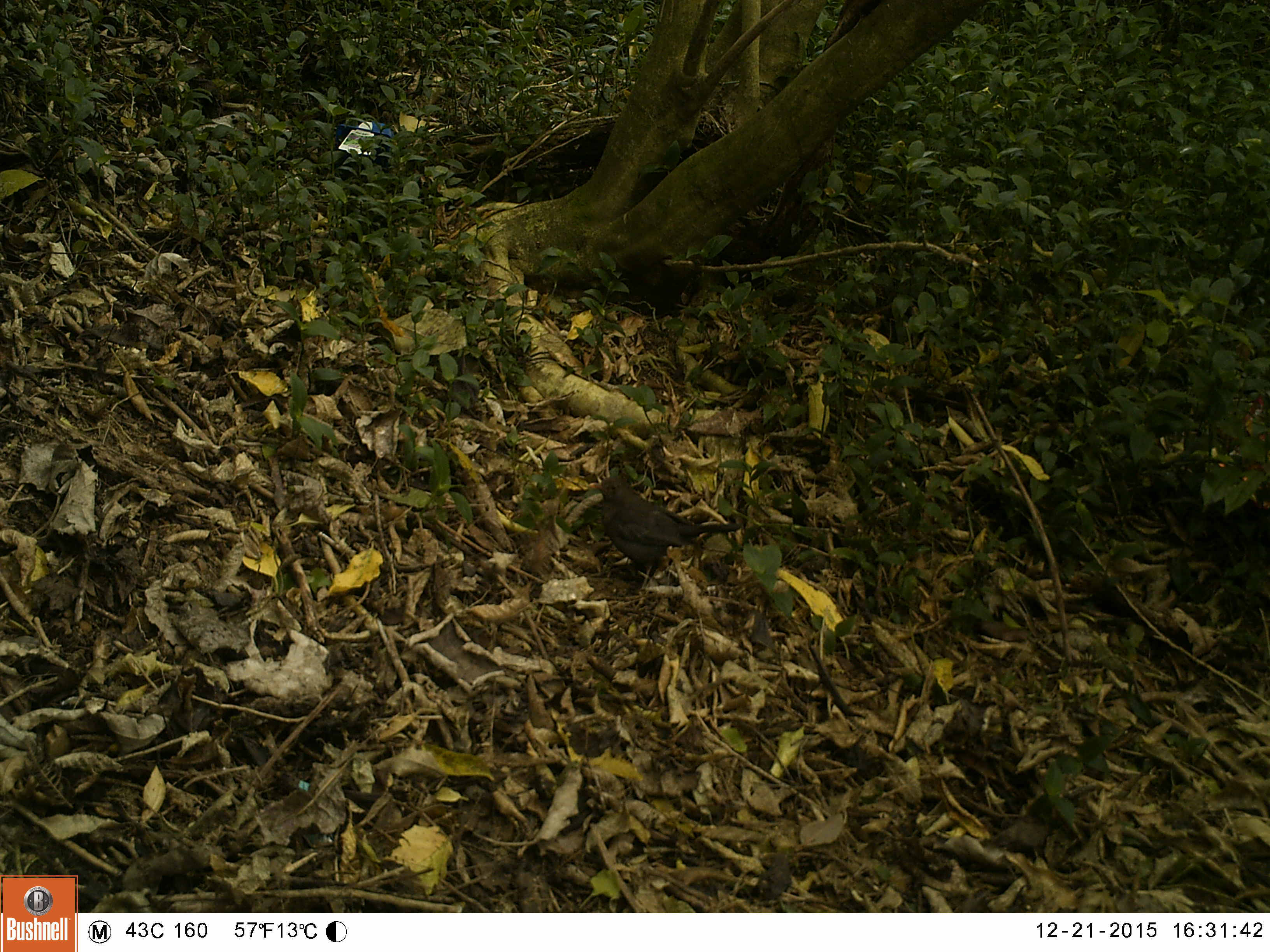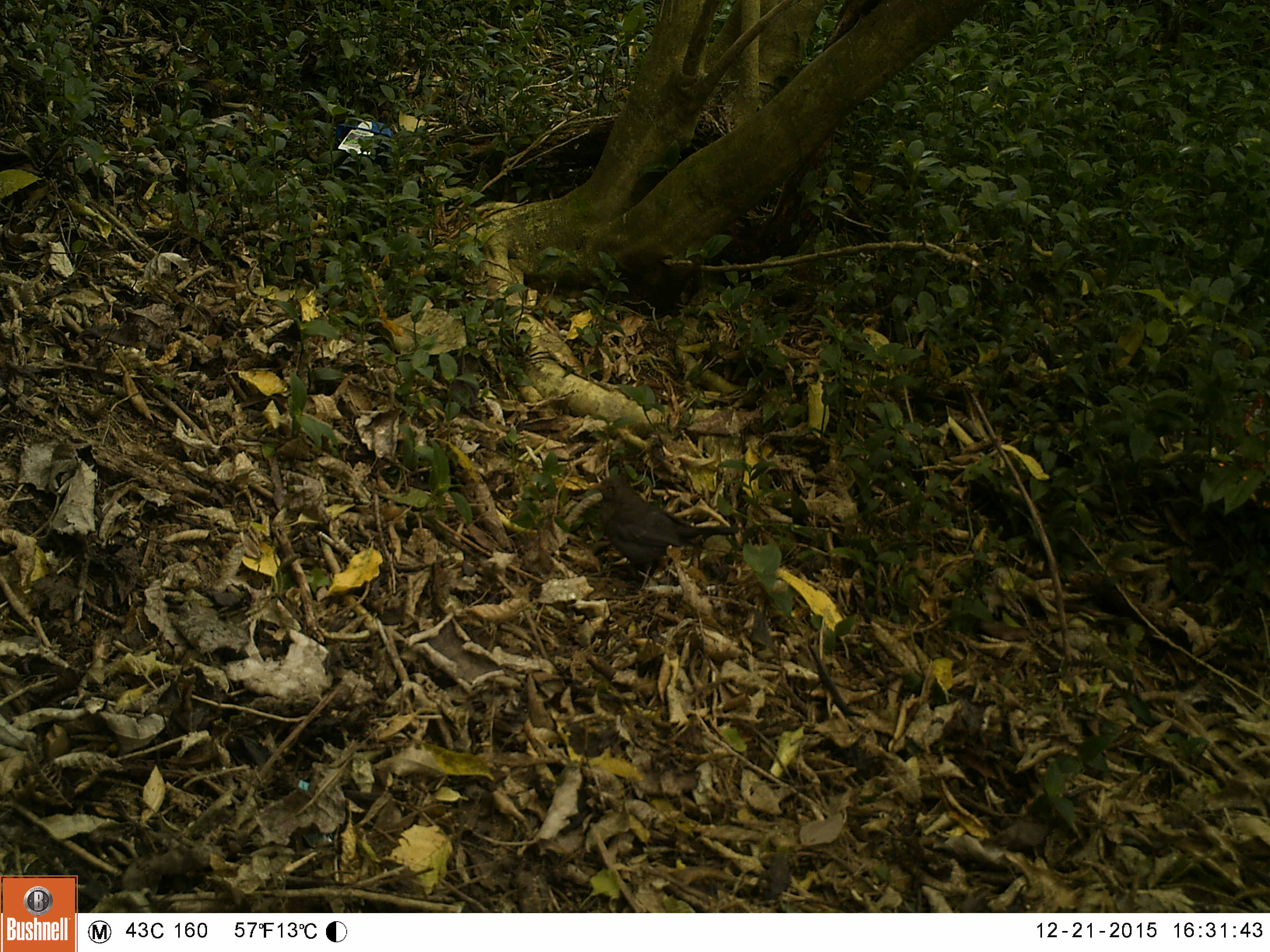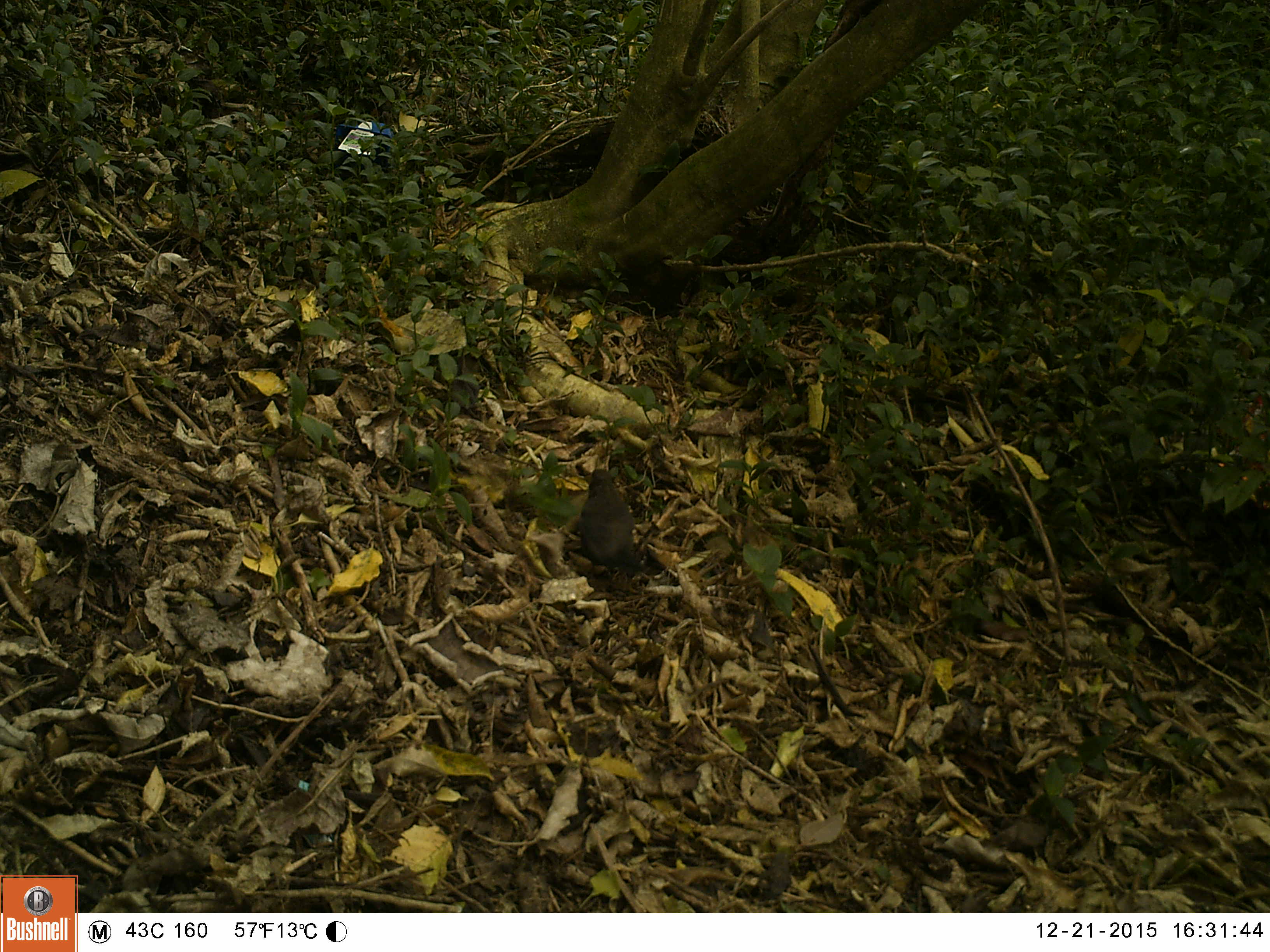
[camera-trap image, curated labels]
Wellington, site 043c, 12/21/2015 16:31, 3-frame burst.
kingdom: Animalia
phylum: Chordata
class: Aves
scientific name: Aves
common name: bird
Bird (Aves).